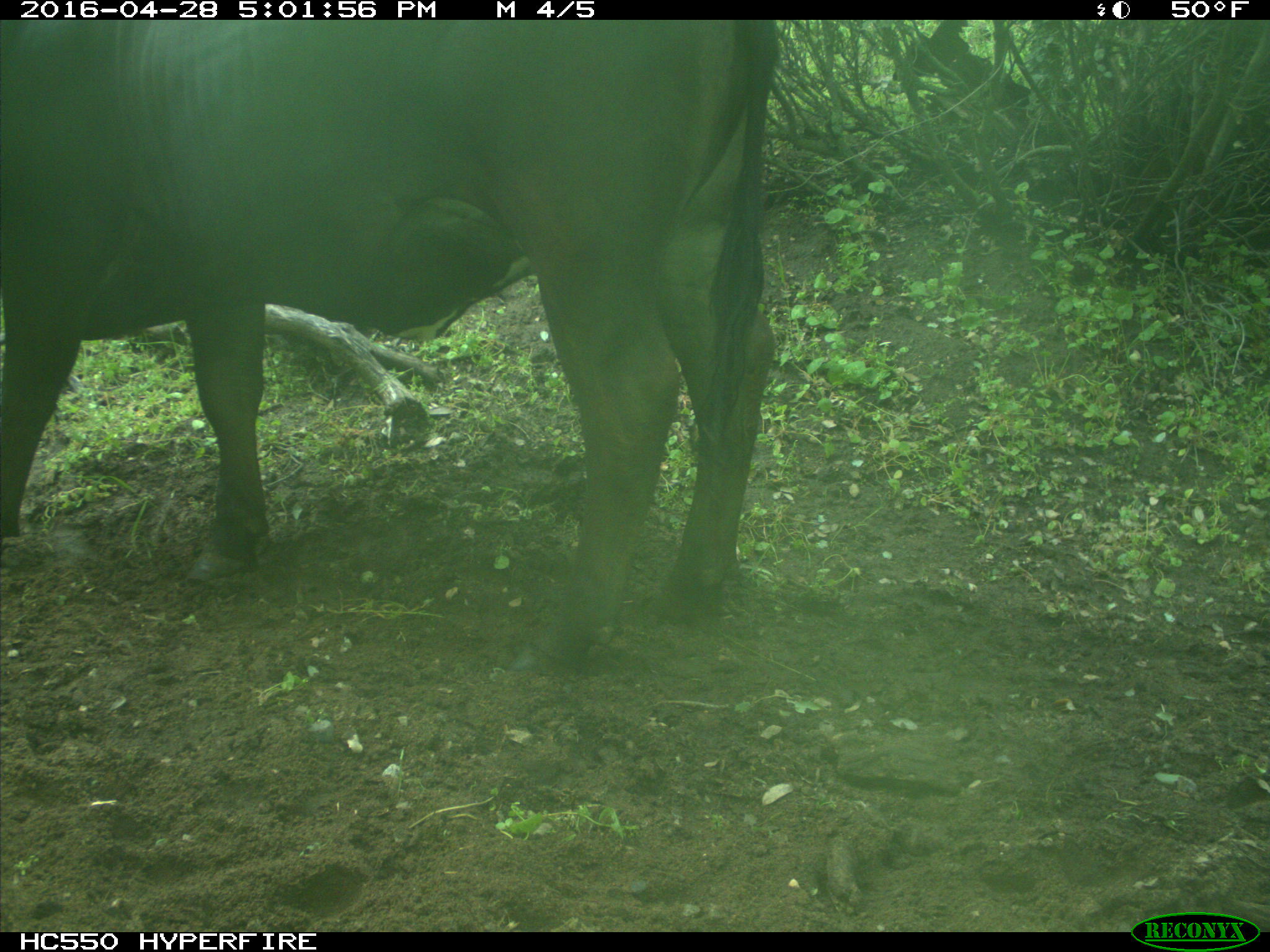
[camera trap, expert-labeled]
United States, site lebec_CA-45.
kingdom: Animalia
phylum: Chordata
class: Mammalia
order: Artiodactyla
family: Bovidae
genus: Bos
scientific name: Bos taurus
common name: domestic cow